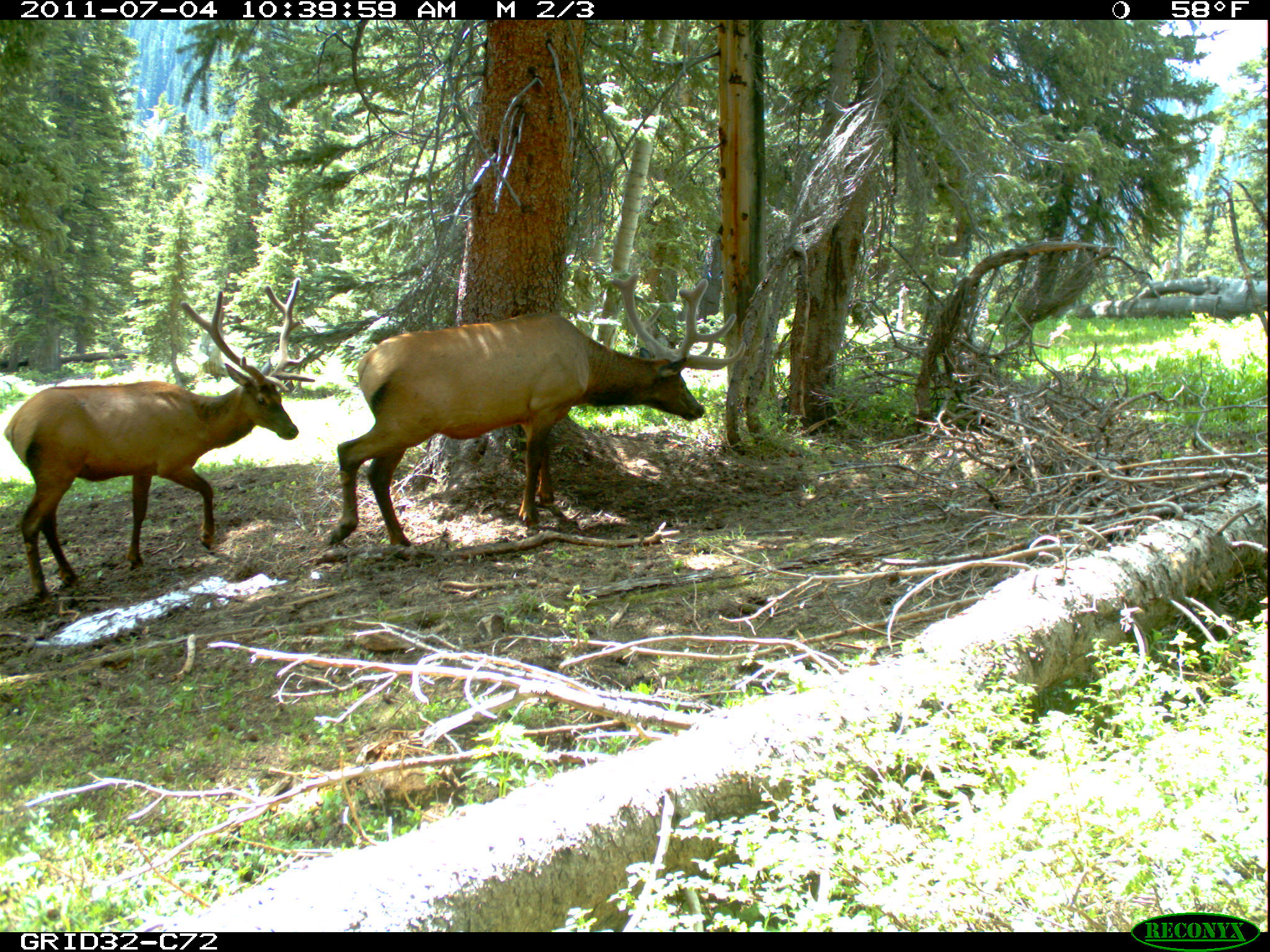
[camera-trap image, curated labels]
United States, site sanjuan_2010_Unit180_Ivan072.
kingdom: Animalia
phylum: Chordata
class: Mammalia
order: Artiodactyla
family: Cervidae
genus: Cervus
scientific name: Cervus elaphus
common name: red deer